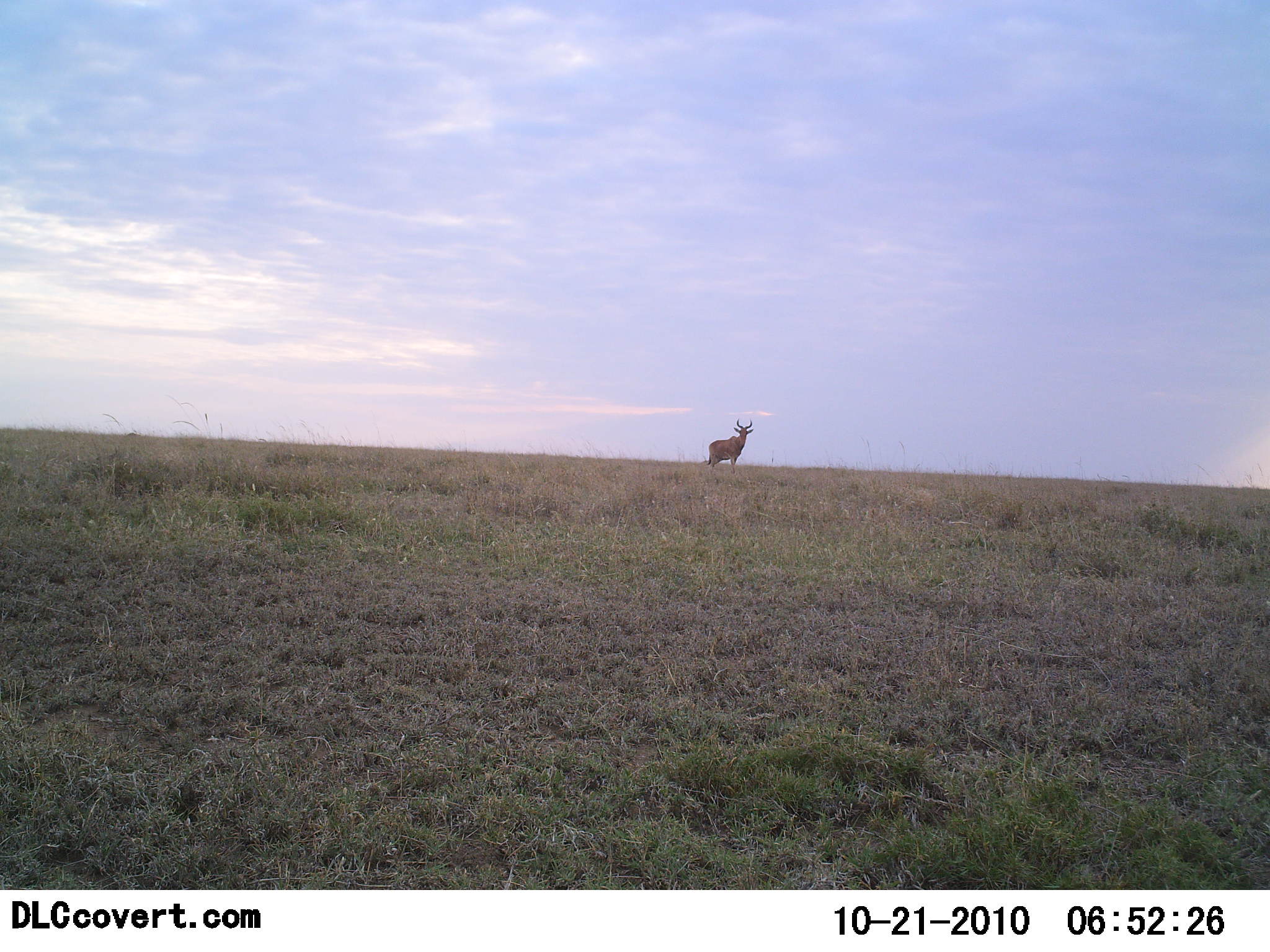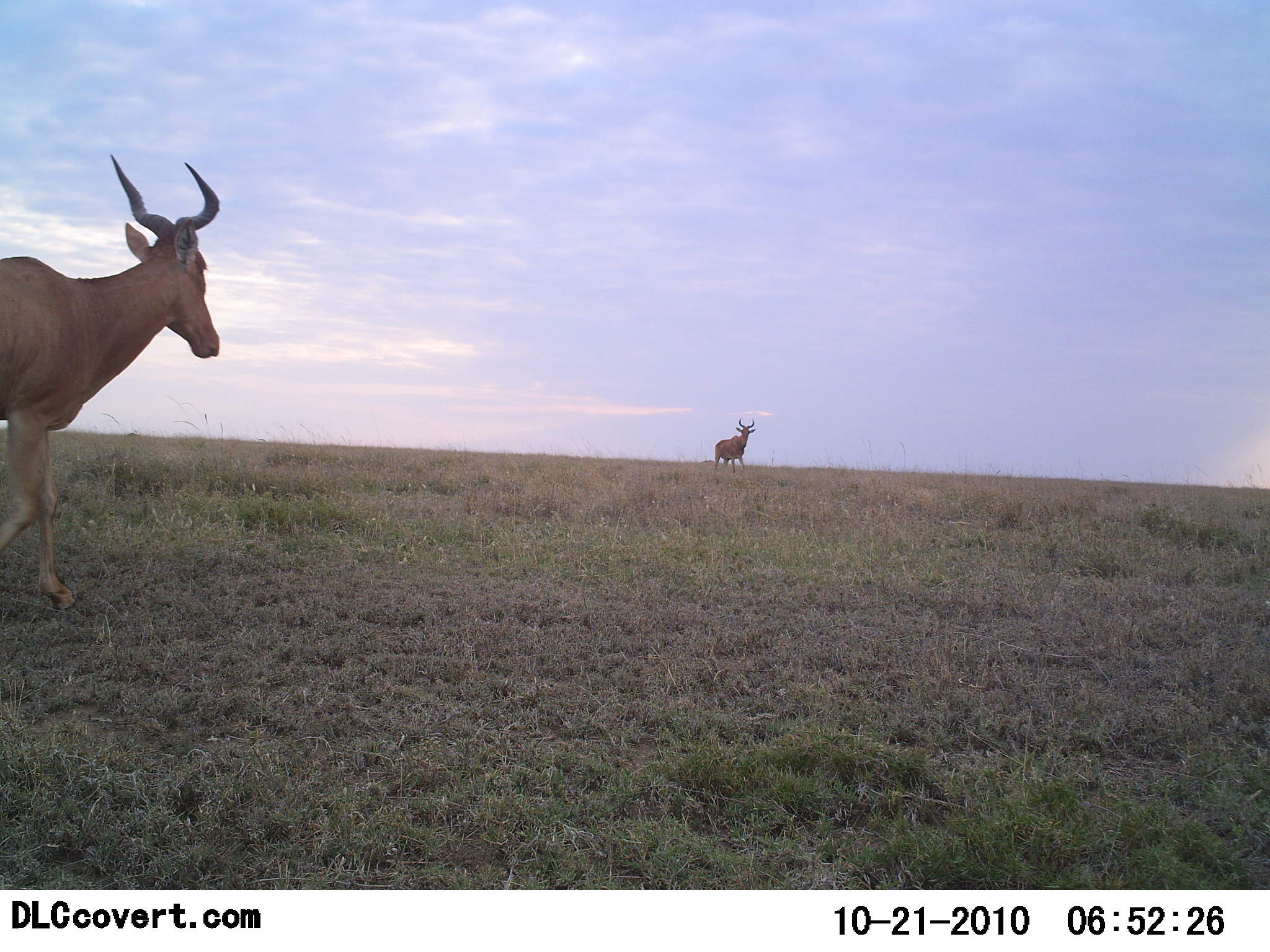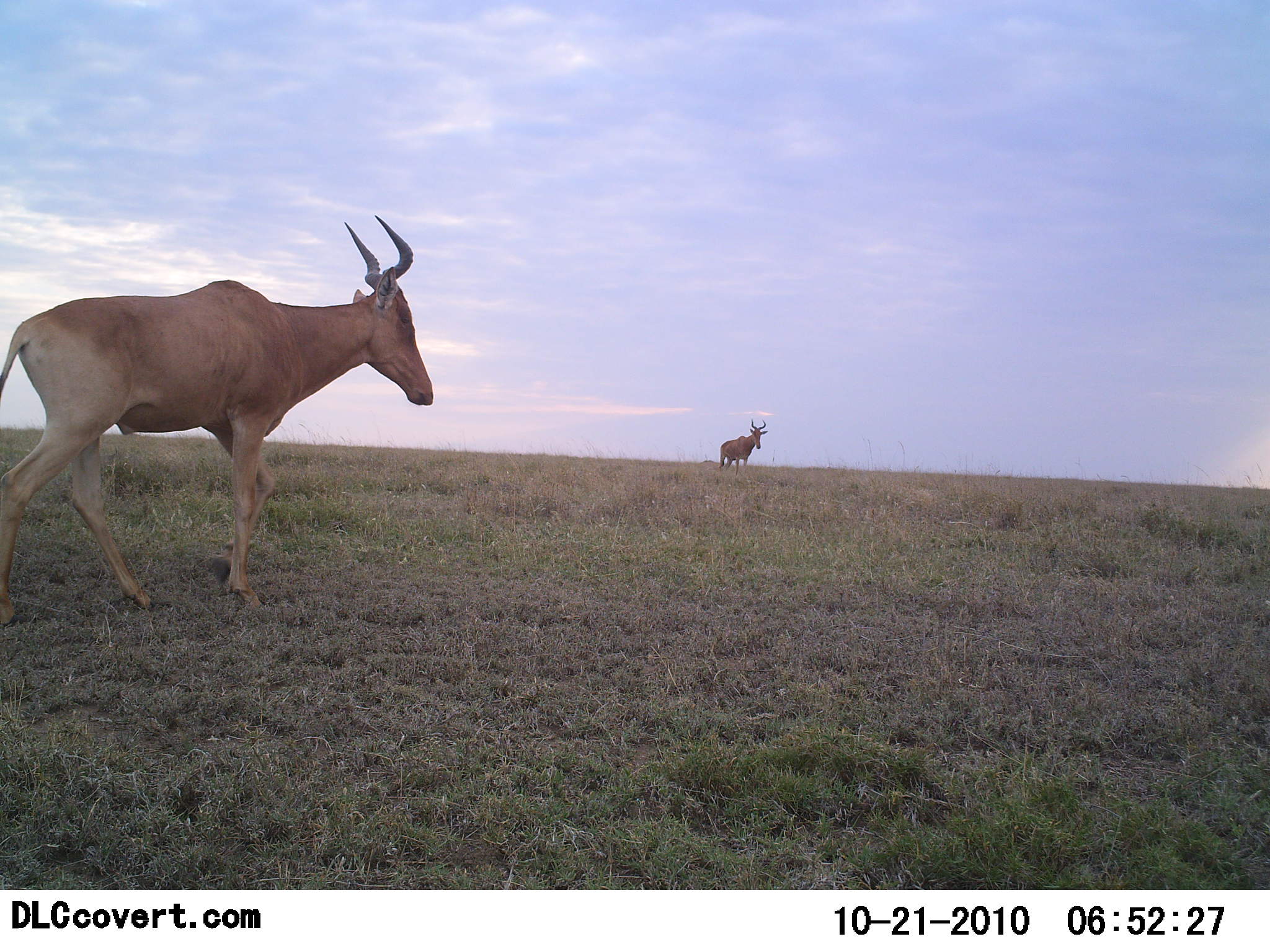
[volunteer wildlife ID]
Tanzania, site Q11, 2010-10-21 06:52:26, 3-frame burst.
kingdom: Animalia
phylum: Chordata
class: Mammalia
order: Artiodactyla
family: Bovidae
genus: Alcelaphus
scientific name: Alcelaphus buselaphus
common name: hartebeest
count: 2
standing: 15%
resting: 0%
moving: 85%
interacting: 8%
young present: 0%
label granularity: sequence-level